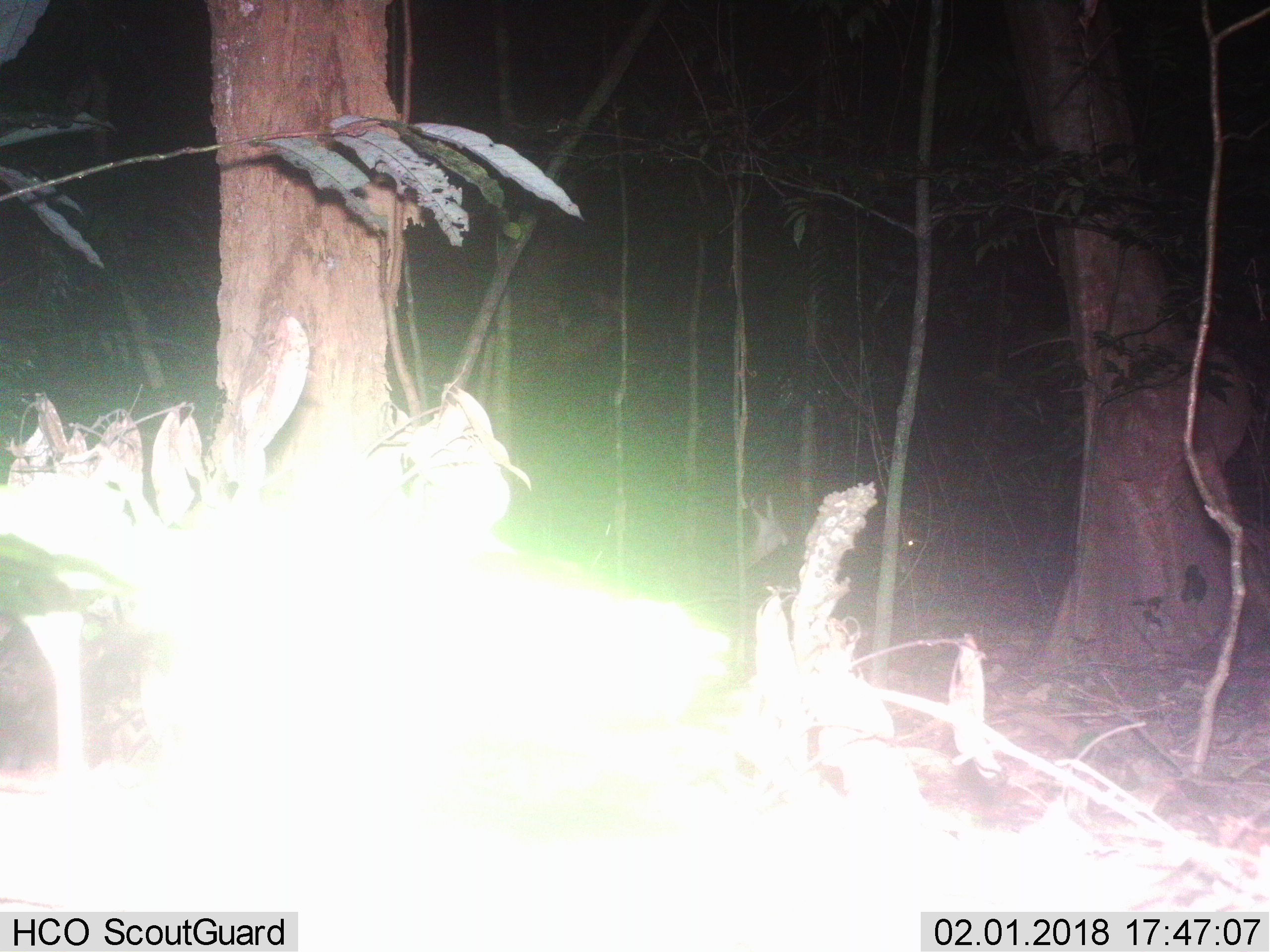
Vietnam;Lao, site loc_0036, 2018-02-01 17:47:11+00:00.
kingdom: Animalia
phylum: Chordata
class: Mammalia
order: Artiodactyla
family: Cervidae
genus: Muntiacus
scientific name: Muntiacus vuquangensis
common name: large-antlered muntjac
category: large antlered muntjac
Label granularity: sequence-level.